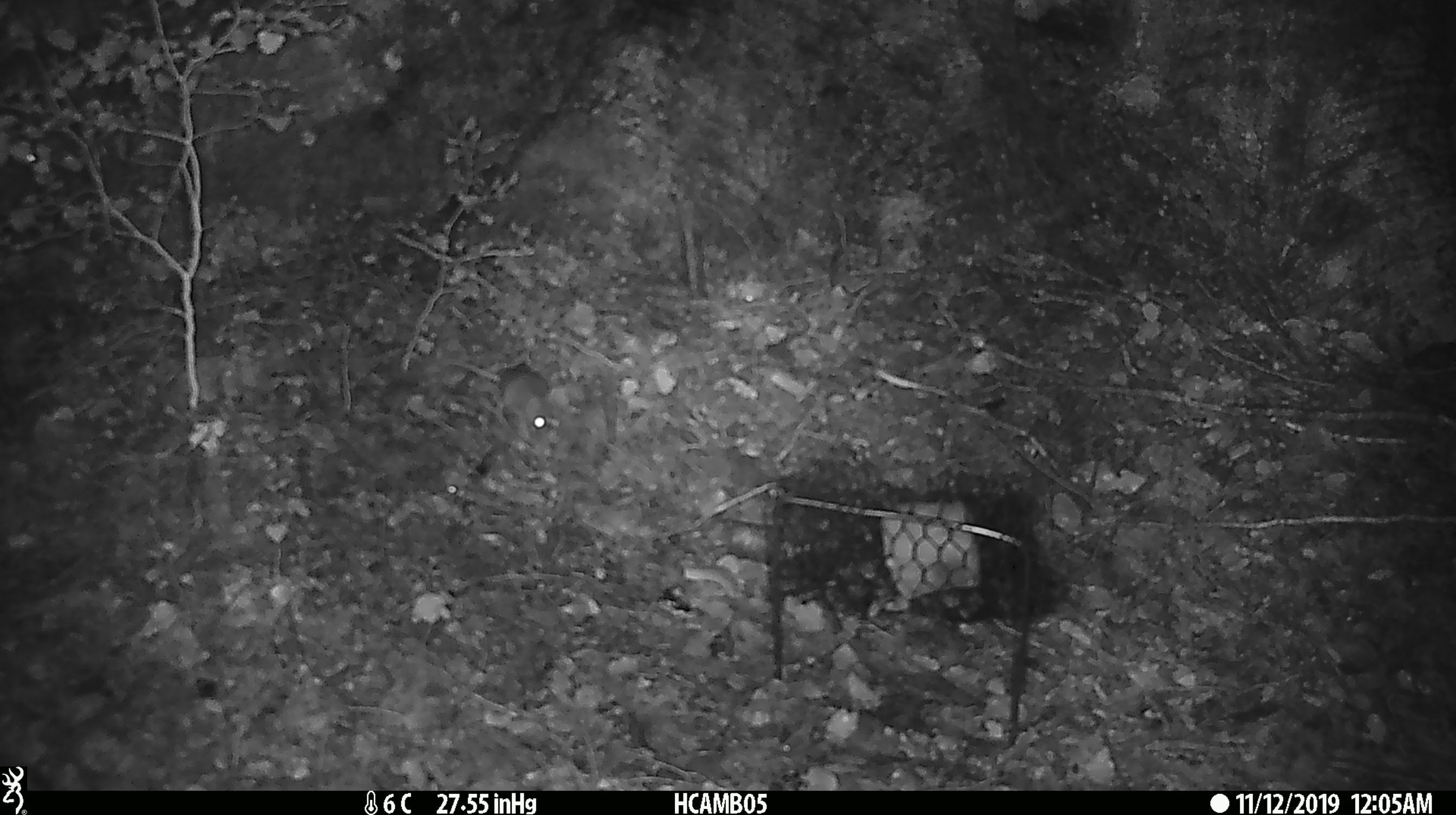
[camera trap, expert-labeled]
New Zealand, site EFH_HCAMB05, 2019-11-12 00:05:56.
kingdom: Animalia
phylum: Chordata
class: Mammalia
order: Rodentia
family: Muridae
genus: Mus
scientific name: Mus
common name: mouse